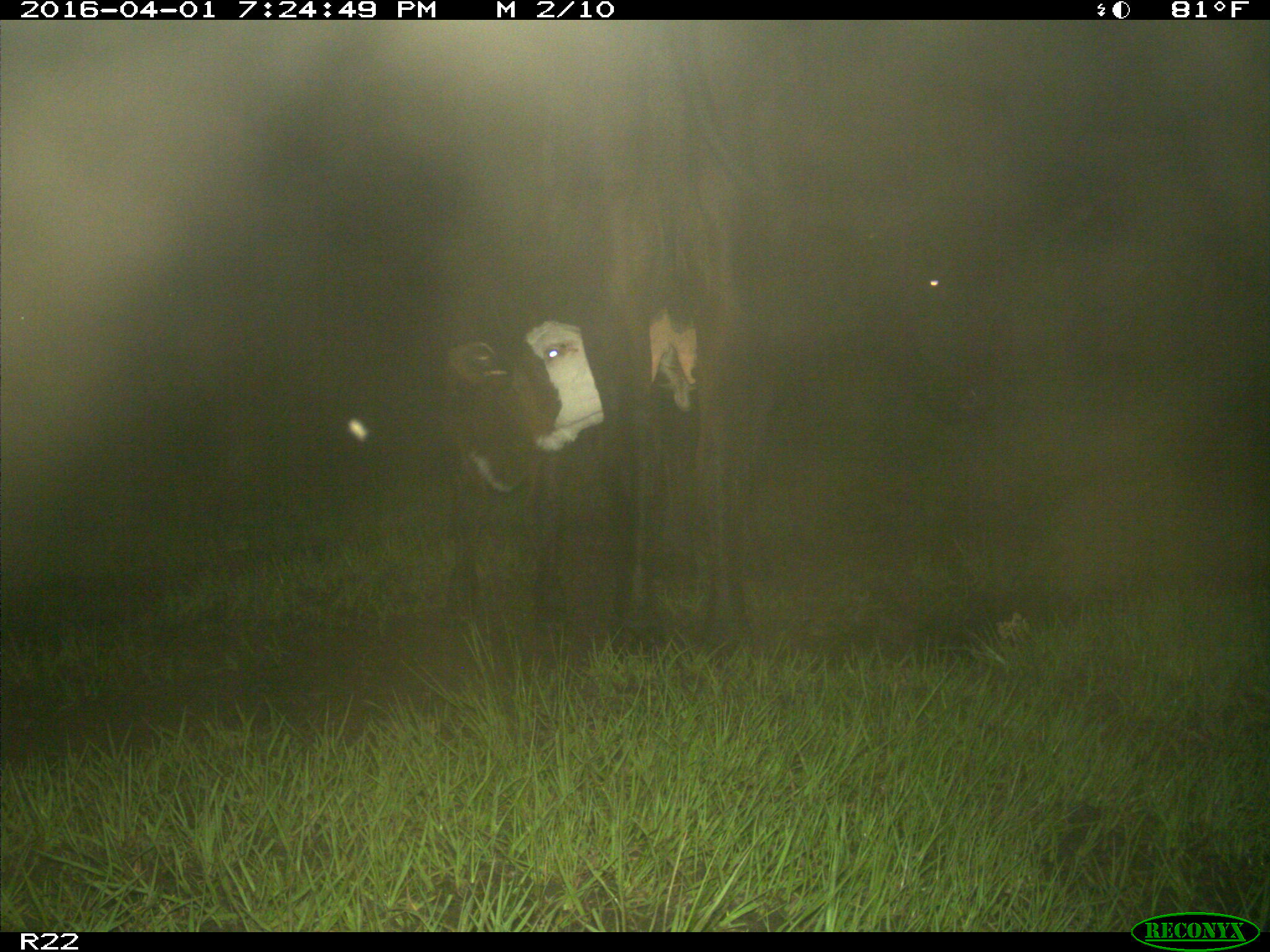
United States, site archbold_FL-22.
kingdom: Animalia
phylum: Chordata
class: Mammalia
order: Artiodactyla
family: Bovidae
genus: Bos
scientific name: Bos taurus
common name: domestic cow